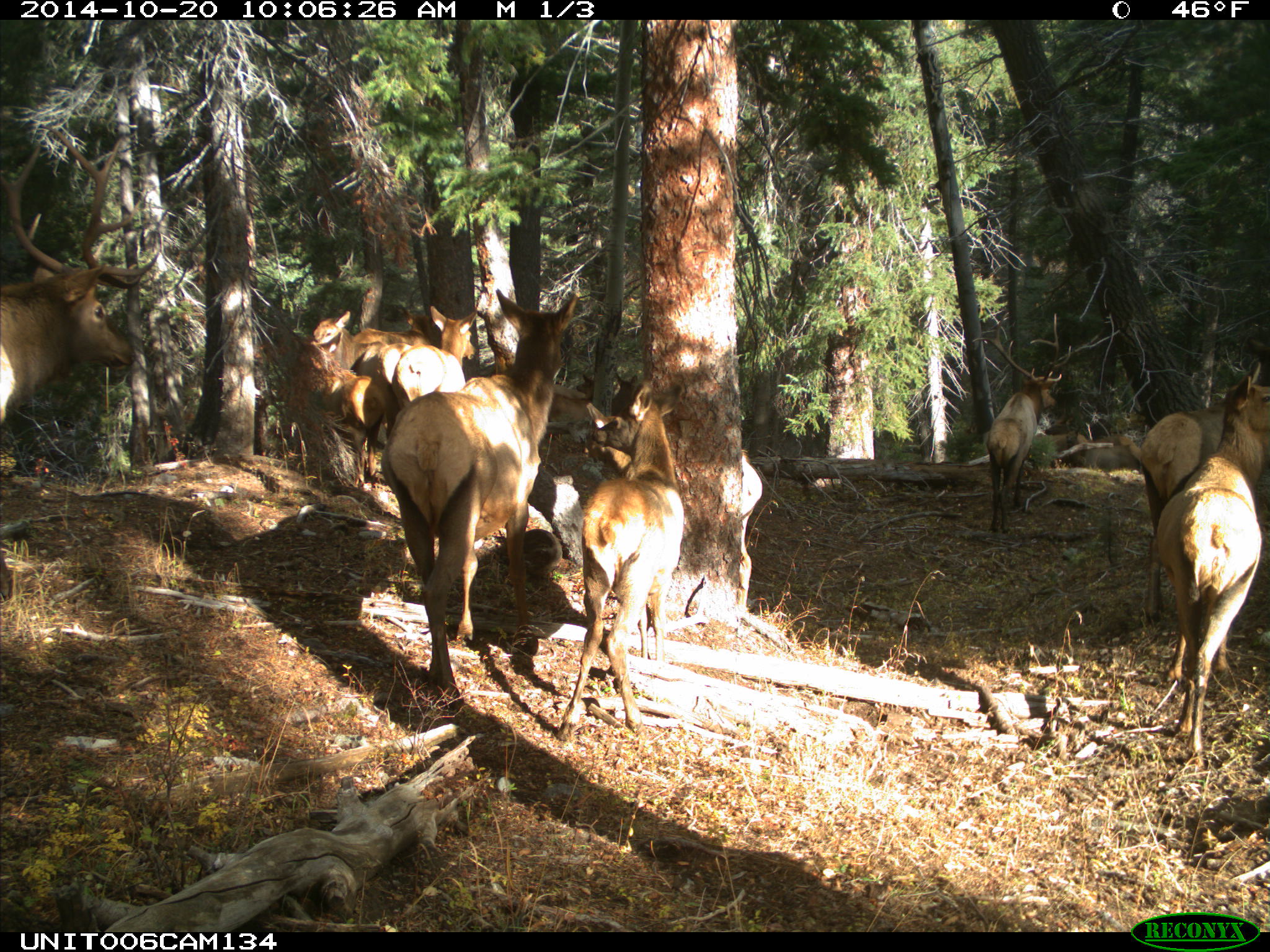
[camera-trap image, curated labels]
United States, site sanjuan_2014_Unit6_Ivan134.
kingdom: Animalia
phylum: Chordata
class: Mammalia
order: Artiodactyla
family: Cervidae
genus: Cervus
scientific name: Cervus elaphus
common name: red deer